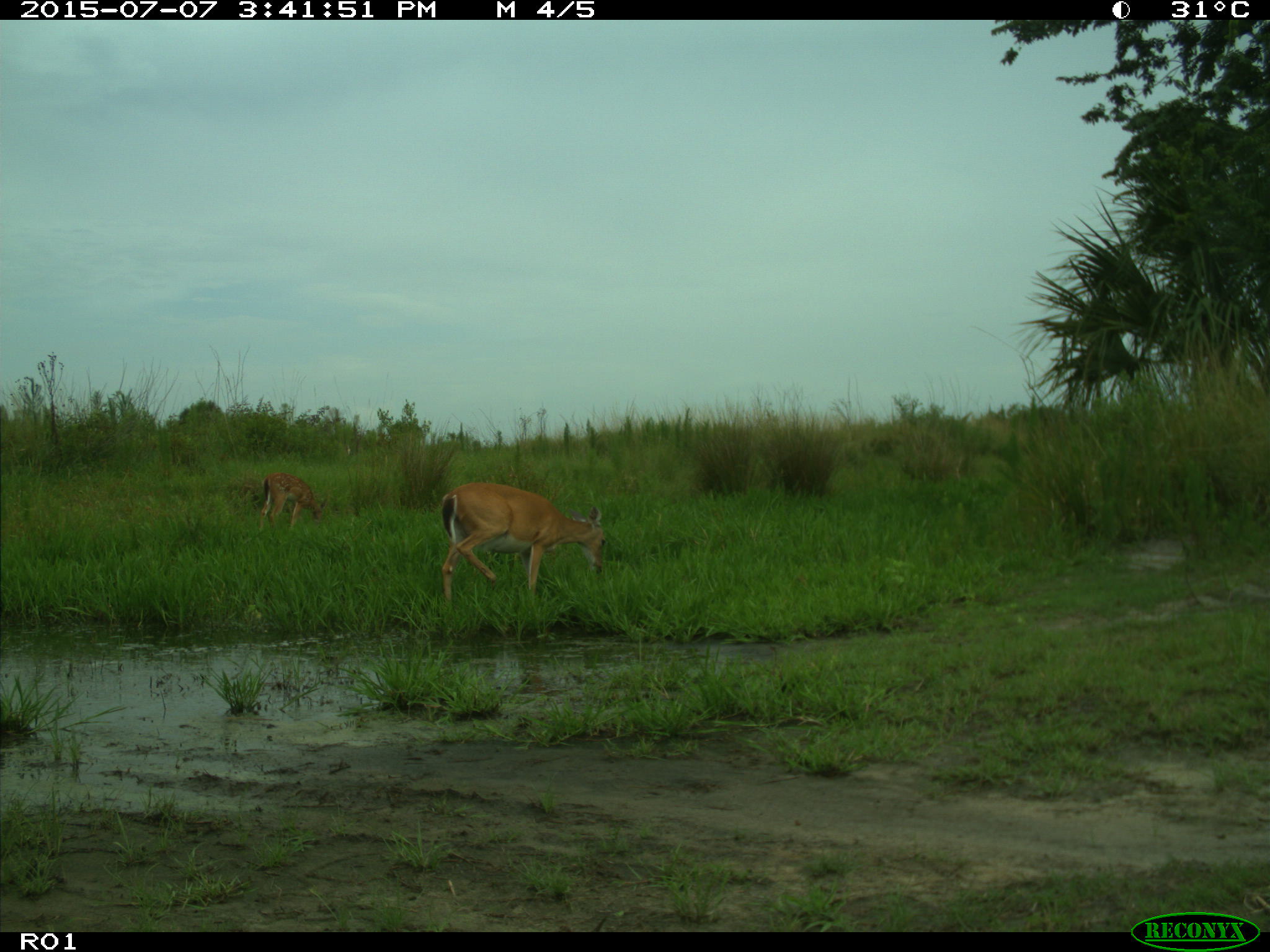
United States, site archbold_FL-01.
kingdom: Animalia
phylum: Chordata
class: Mammalia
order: Artiodactyla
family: Cervidae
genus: Odocoileus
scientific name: Odocoileus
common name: deer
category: unidentified deer